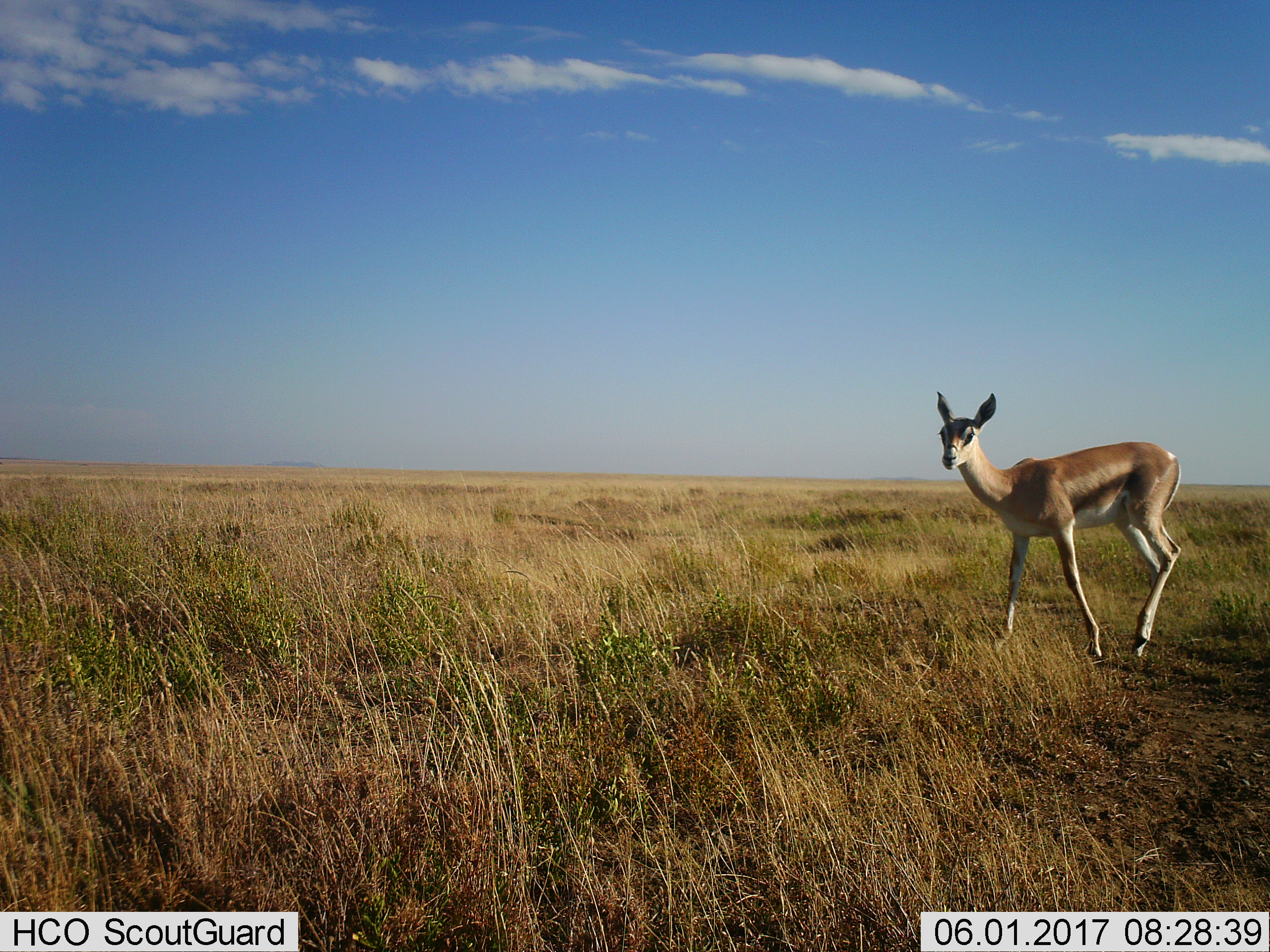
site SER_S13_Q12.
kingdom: Animalia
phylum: Chordata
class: Mammalia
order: Artiodactyla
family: Bovidae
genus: Nanger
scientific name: Nanger granti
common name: grant's gazelle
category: gazellegrants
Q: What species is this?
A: Gazellegrants (grant's gazelle) (Nanger granti).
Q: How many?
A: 1.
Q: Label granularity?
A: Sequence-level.